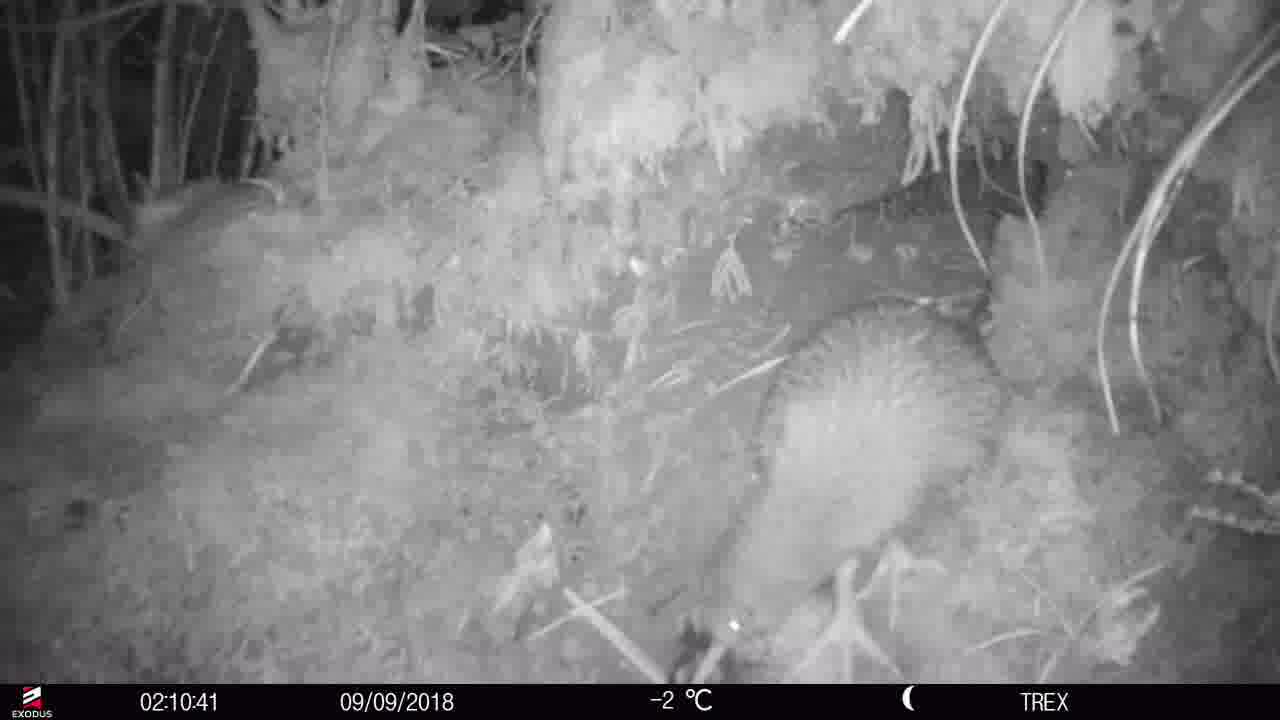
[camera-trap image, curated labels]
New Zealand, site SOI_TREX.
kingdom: Animalia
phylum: Chordata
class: Aves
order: Apterygiformes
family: Apterygidae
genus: Apteryx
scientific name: Apteryx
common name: kiwi